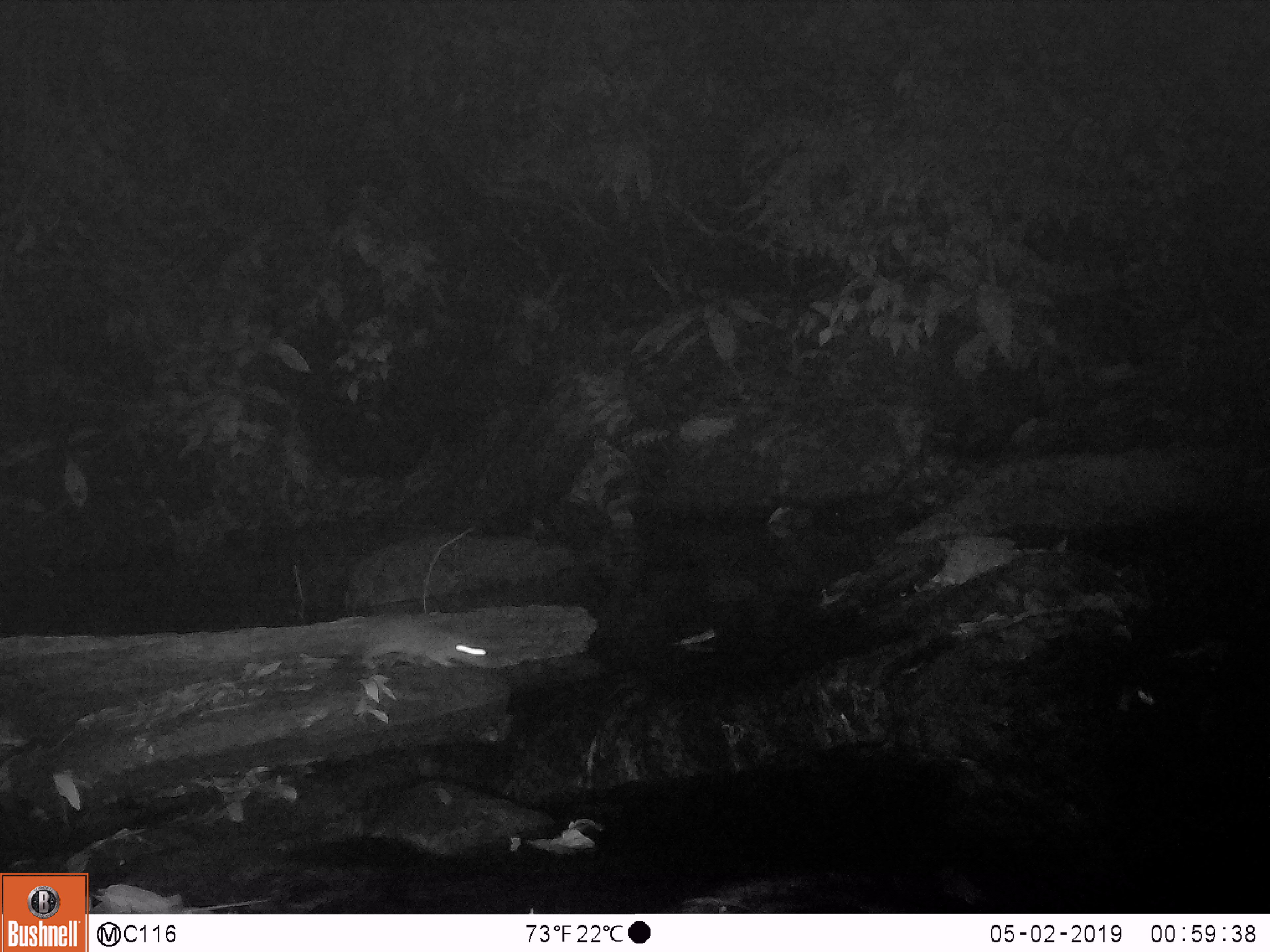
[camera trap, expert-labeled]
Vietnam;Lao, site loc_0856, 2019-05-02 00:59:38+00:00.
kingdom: Animalia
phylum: Chordata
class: Mammalia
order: Rodentia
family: Muridae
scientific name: Muridae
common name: old-world mice and rats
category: unidentified murid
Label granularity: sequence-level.